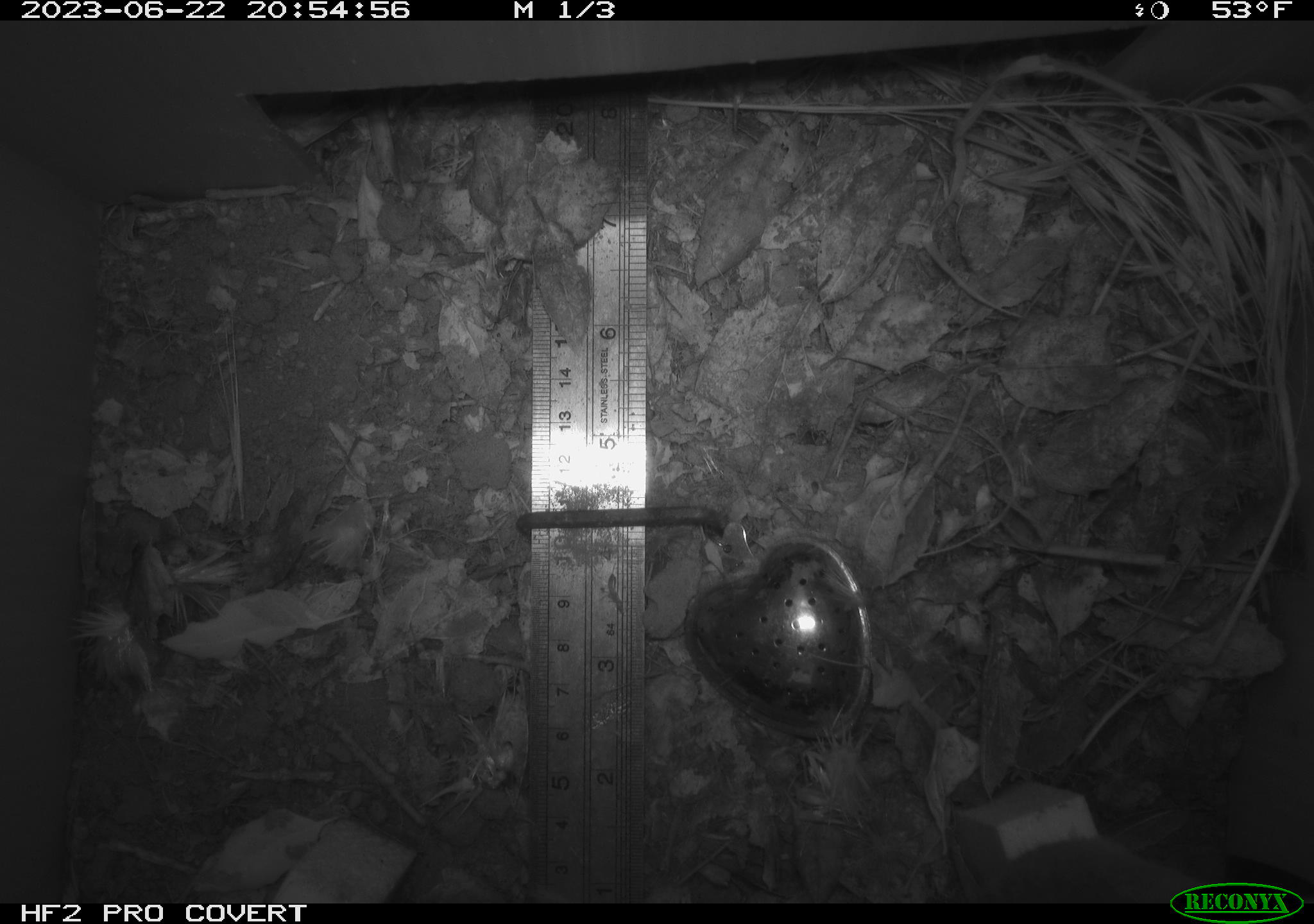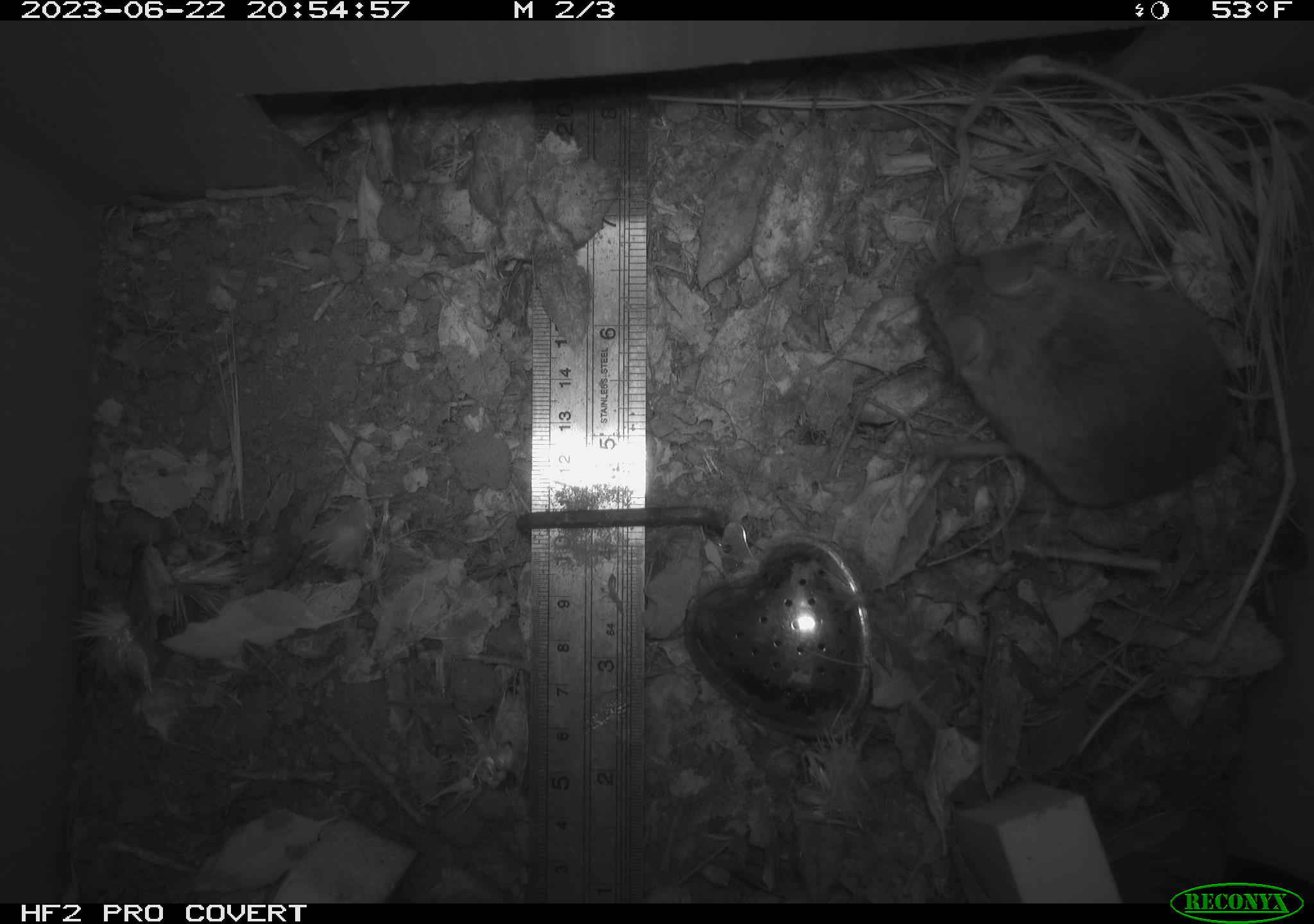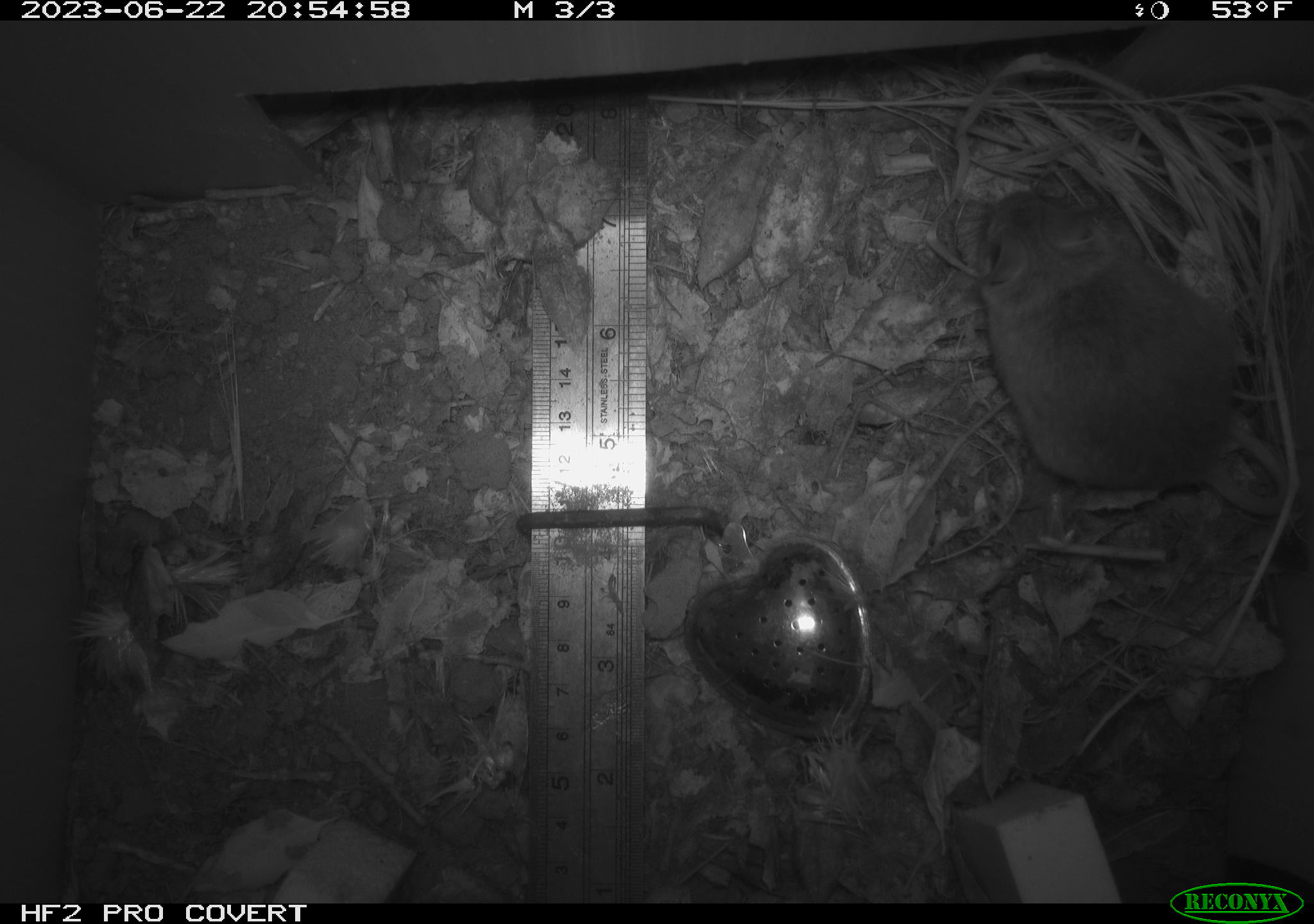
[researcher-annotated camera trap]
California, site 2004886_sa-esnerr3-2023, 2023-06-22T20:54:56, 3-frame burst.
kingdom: Animalia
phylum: Chordata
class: Mammalia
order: Rodentia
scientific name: Rodentia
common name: mouse species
Mouse species (Rodentia).